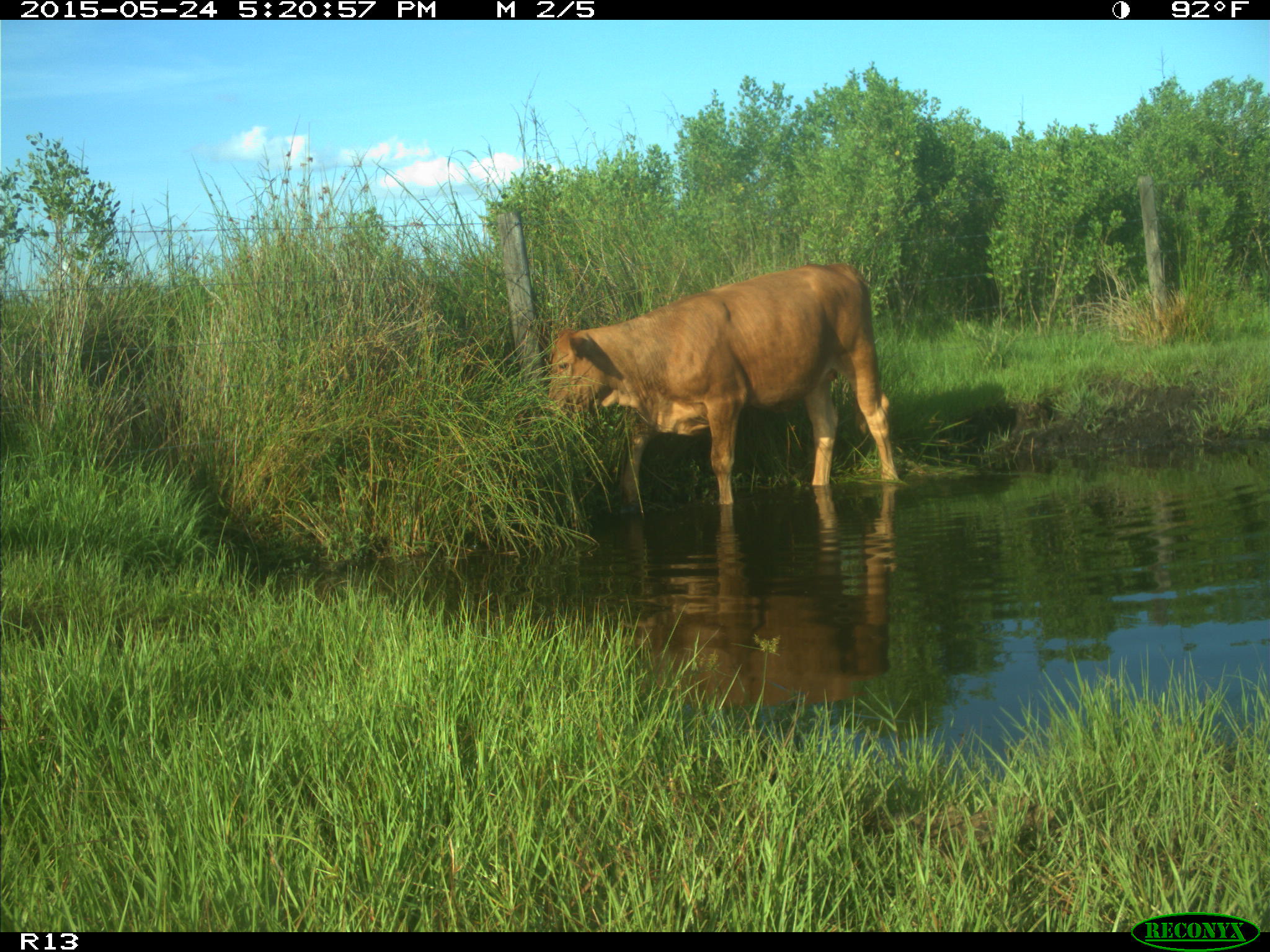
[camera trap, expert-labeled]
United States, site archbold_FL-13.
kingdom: Animalia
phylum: Chordata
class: Mammalia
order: Artiodactyla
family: Bovidae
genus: Bos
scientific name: Bos taurus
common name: domestic cow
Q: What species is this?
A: Bos taurus (domestic cow).